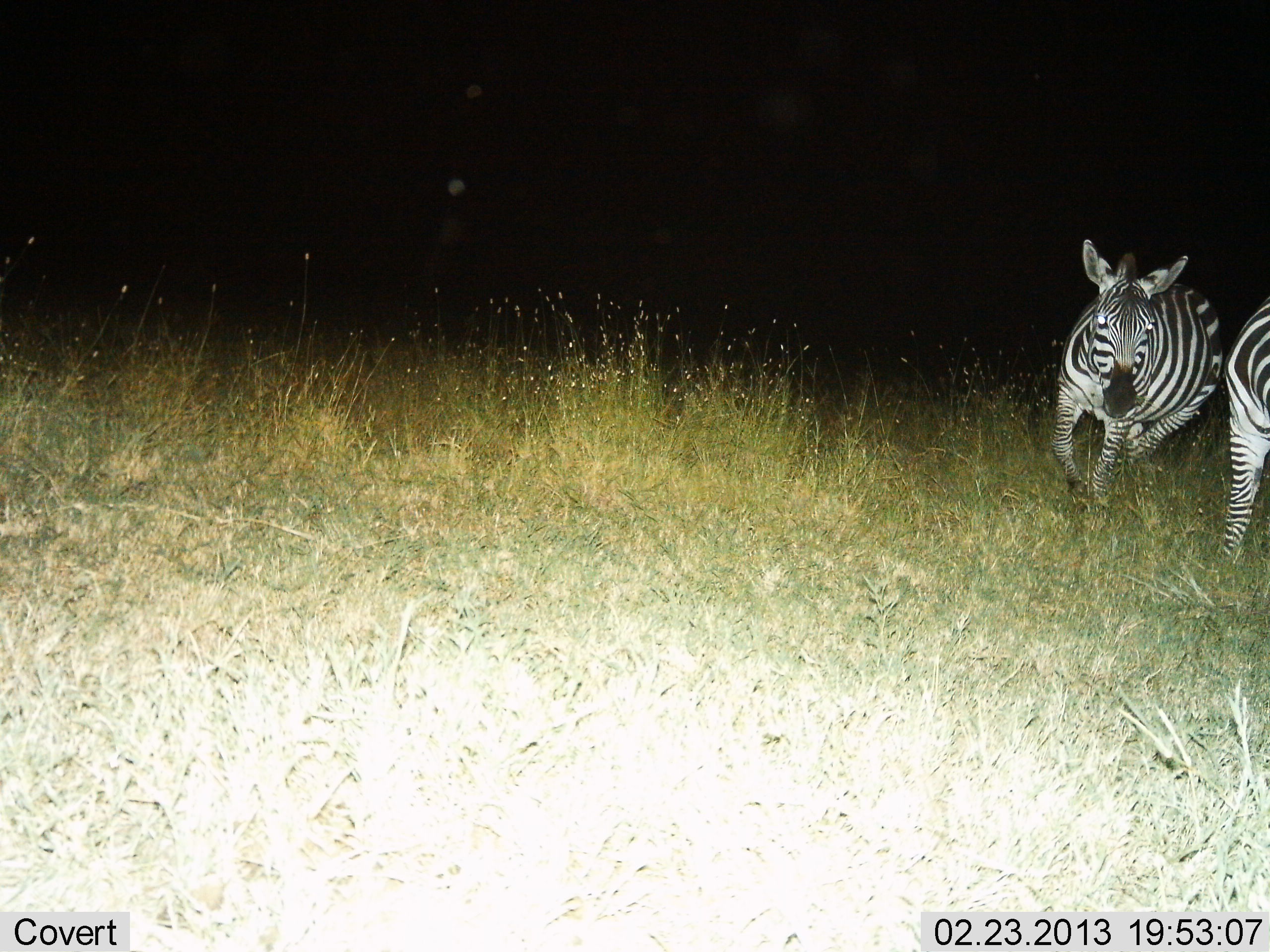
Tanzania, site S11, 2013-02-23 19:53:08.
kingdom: Animalia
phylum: Chordata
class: Mammalia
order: Perissodactyla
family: Equidae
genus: Equus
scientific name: Equus quagga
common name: plains zebra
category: zebra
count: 2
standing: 28%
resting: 0%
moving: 90%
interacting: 0%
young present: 0%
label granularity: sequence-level